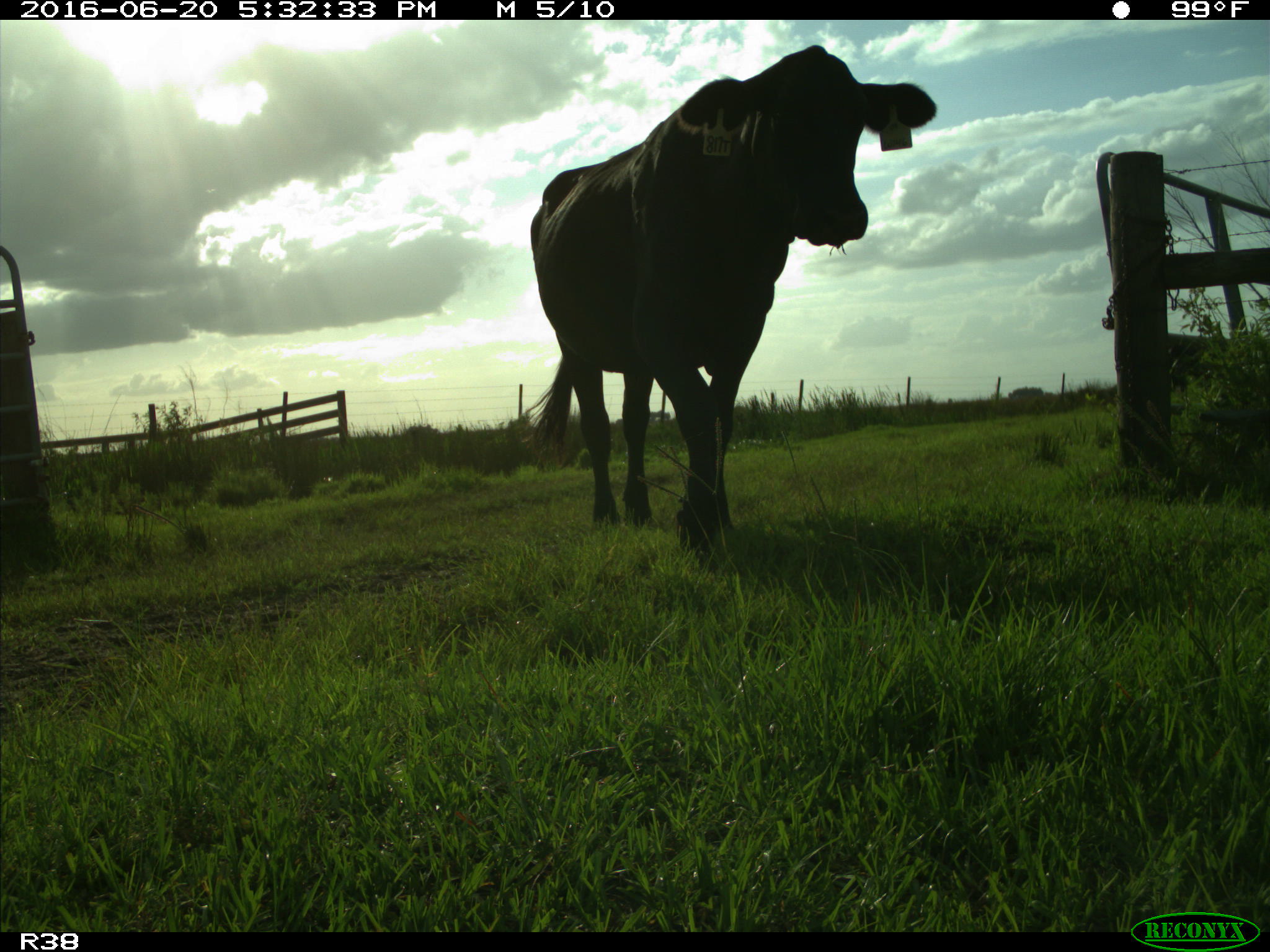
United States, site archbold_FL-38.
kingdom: Animalia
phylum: Chordata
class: Mammalia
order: Artiodactyla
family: Bovidae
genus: Bos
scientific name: Bos taurus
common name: domestic cow